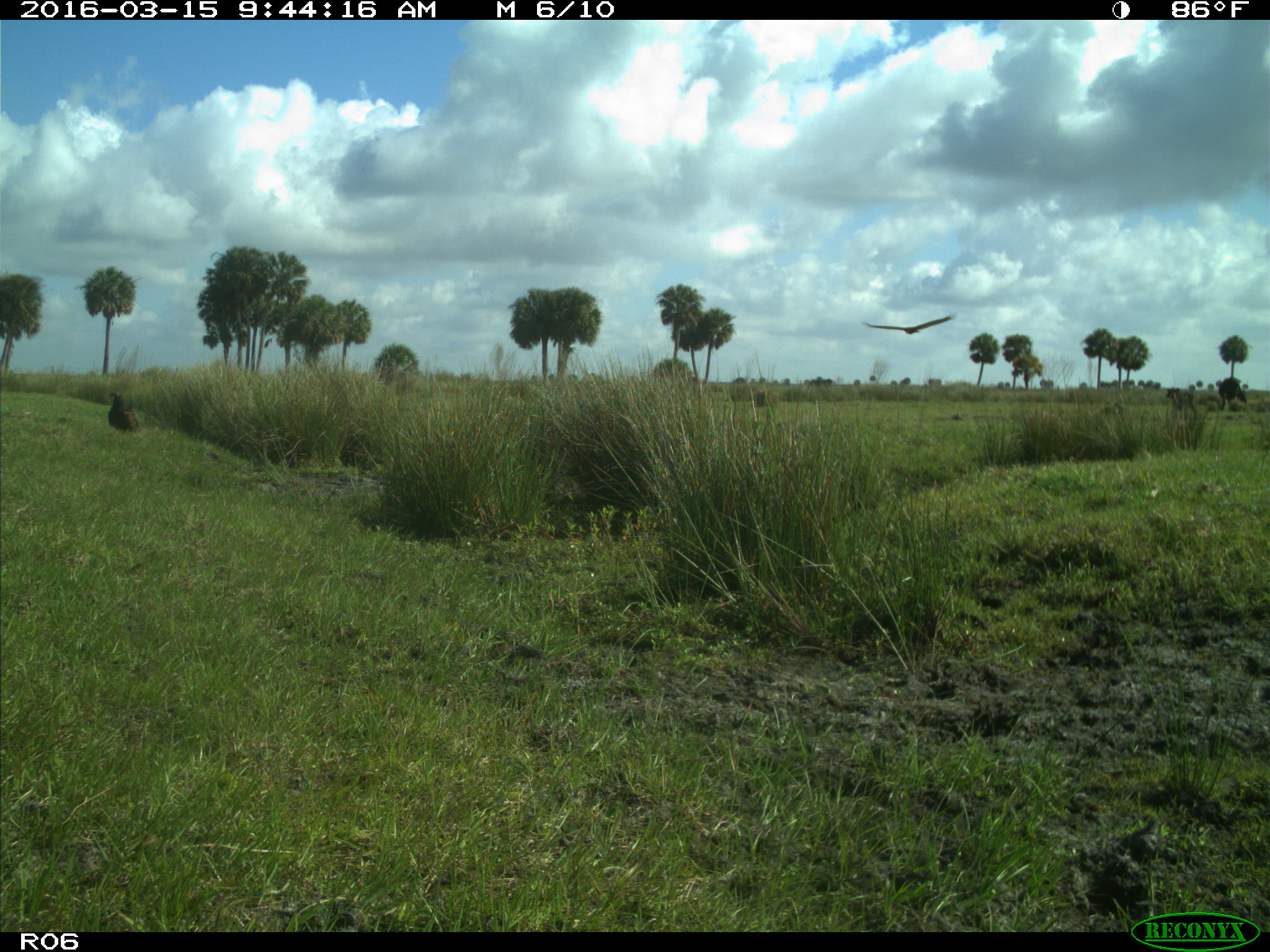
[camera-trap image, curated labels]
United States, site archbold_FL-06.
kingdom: Animalia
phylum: Chordata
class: Mammalia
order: Artiodactyla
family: Bovidae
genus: Bos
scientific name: Bos taurus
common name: domestic cow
Bos taurus (domestic cow).